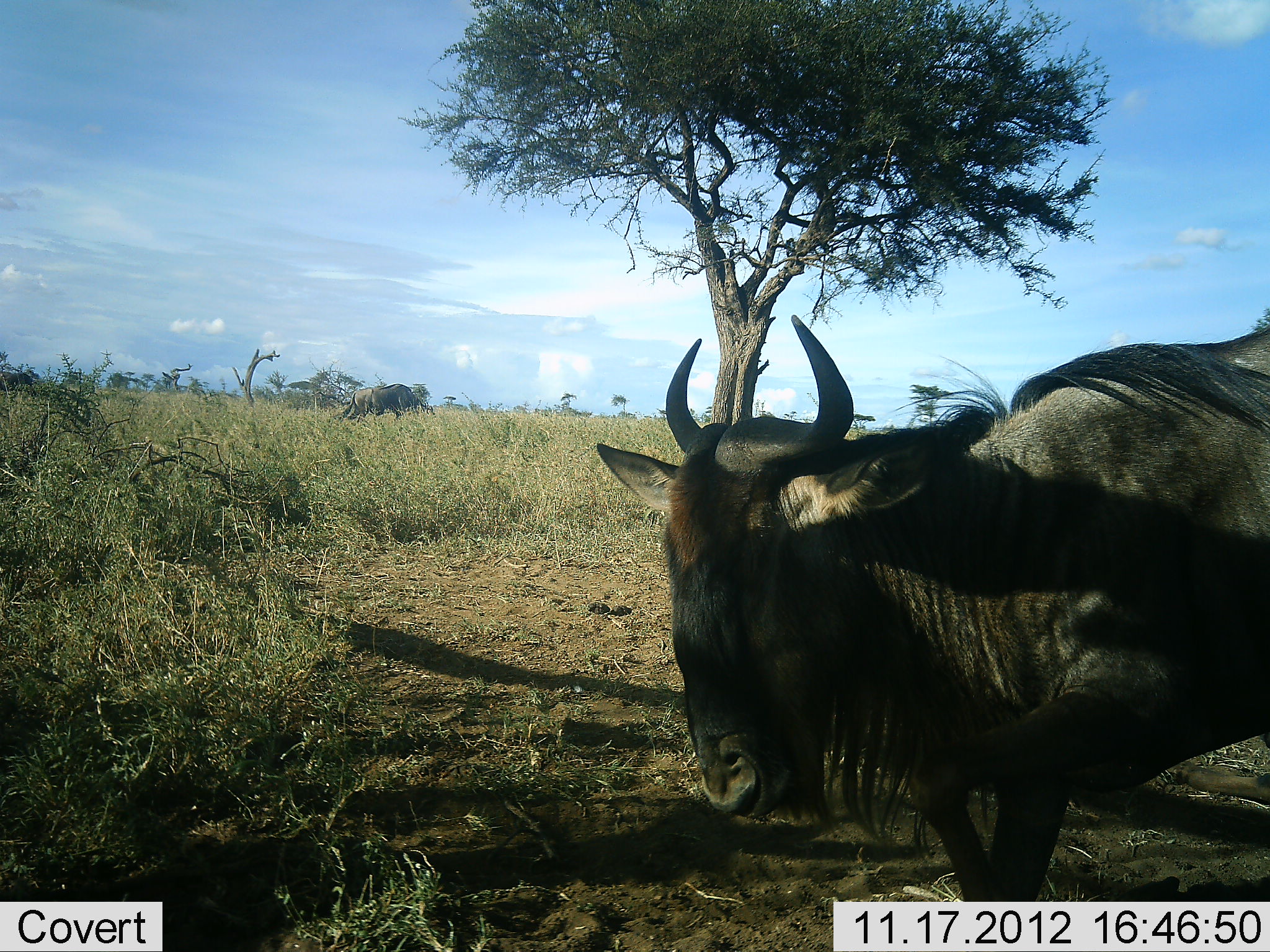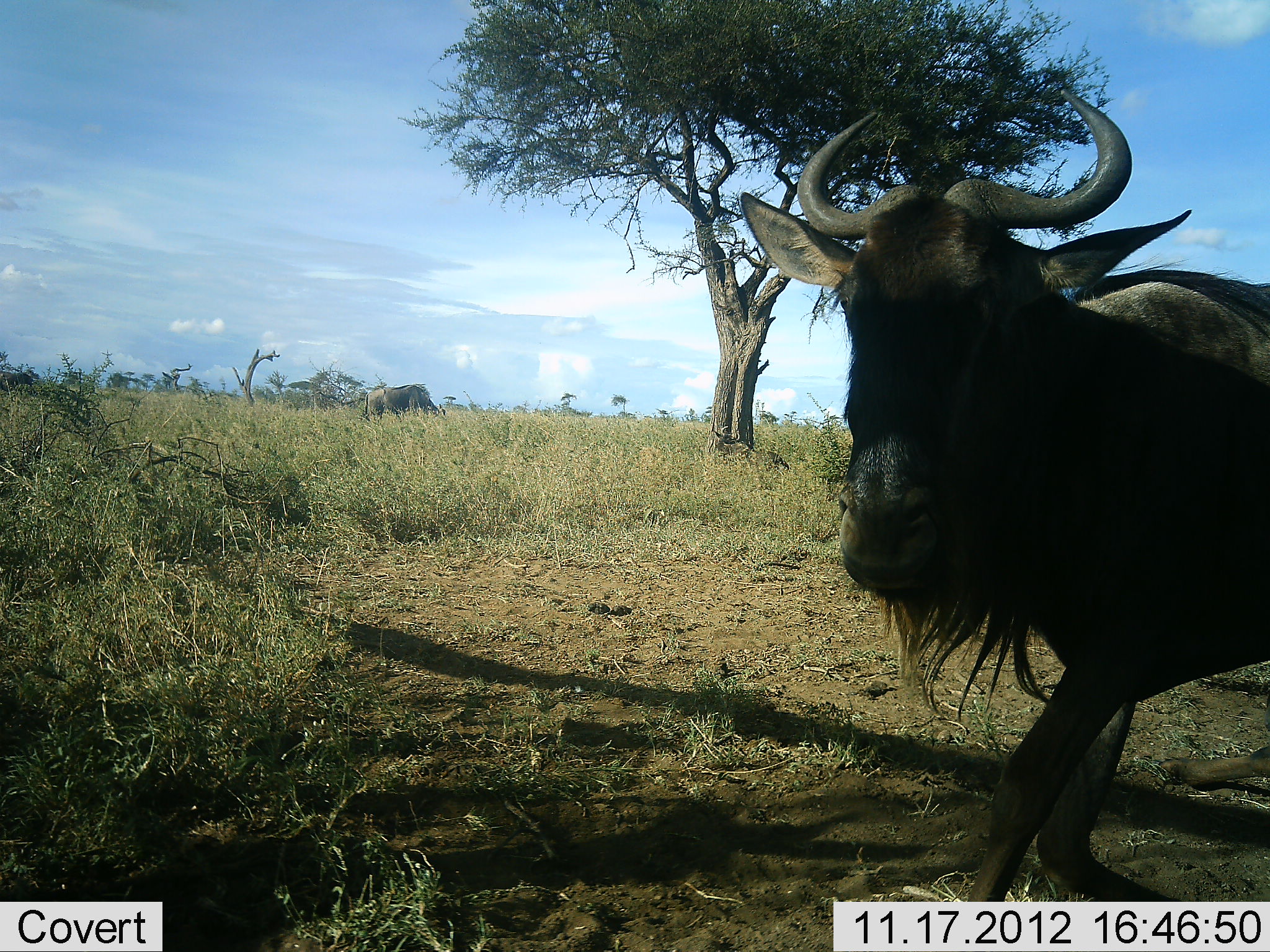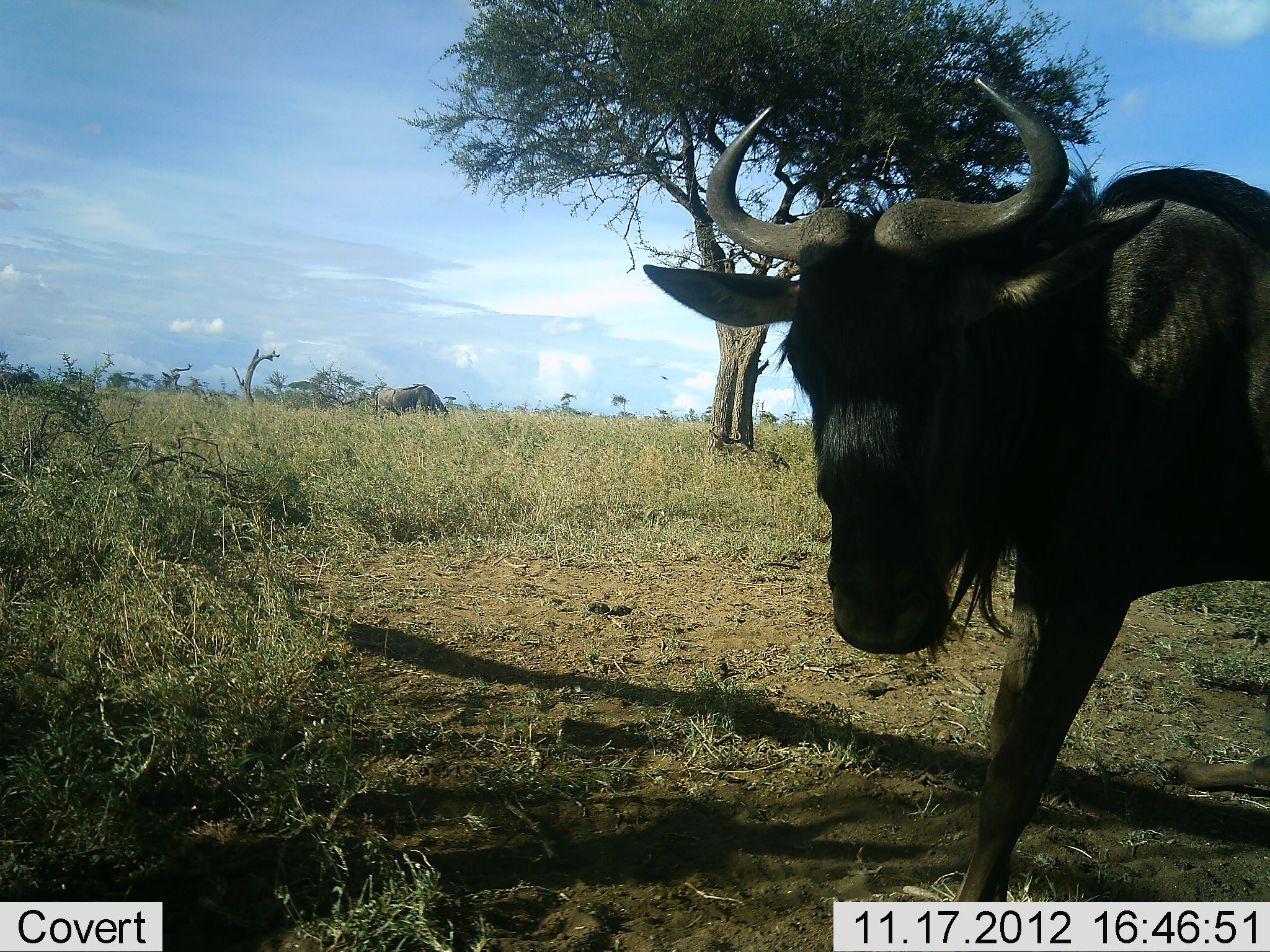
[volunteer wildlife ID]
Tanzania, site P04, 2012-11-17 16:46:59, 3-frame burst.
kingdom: Animalia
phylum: Chordata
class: Mammalia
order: Artiodactyla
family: Bovidae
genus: Connochaetes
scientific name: Connochaetes taurinus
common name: blue wildebeest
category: wildebeest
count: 2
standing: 60%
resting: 10%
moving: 50%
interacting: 0%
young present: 0%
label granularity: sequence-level